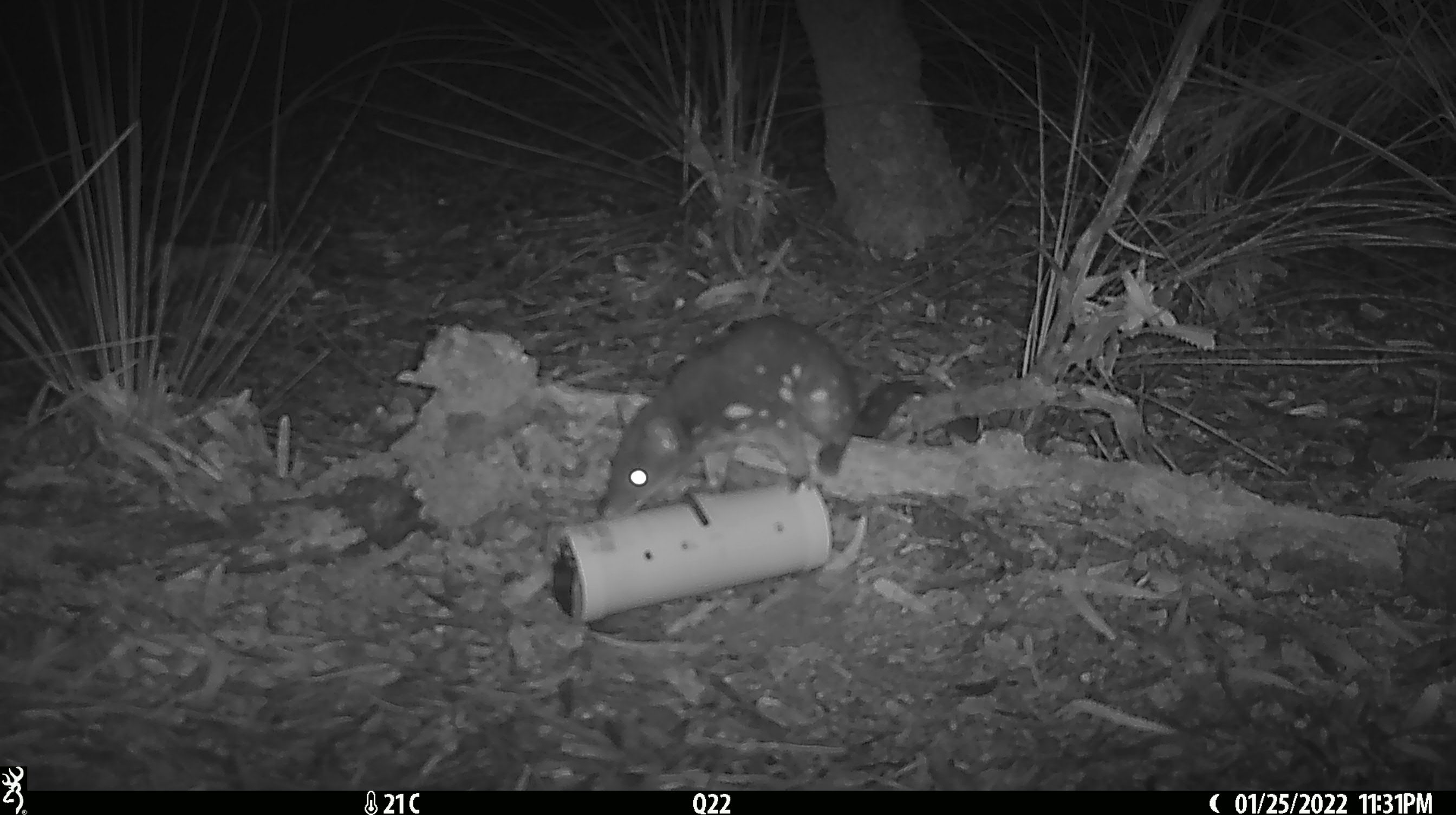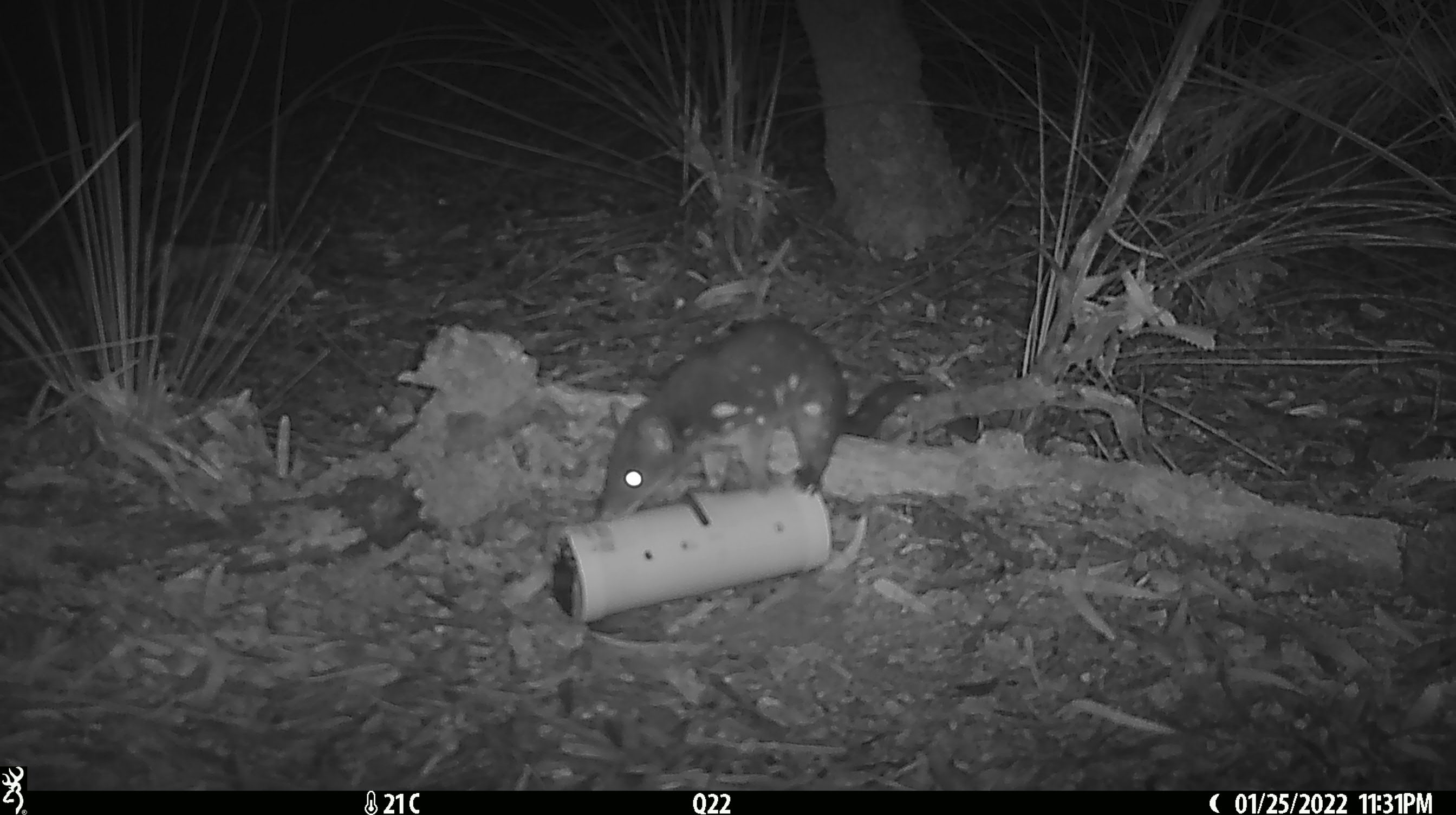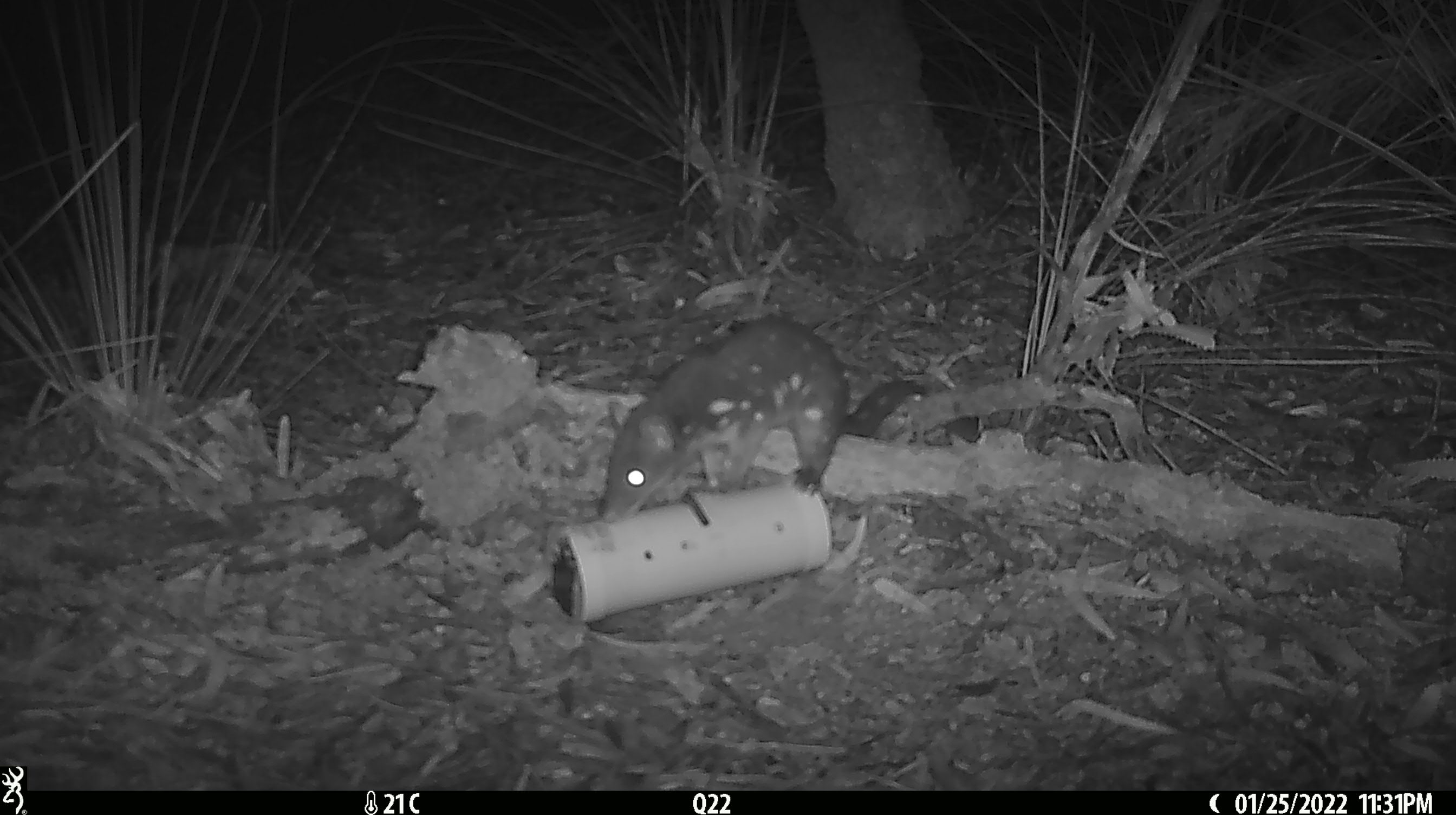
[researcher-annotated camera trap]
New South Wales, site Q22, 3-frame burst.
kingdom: Animalia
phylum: Chordata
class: Mammalia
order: Dasyuromorphia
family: Dasyuridae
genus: Dasyurus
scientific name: Dasyurus maculatus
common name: spotted-tailed quoll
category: quoll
Quoll (spotted-tailed quoll) (Dasyurus maculatus).